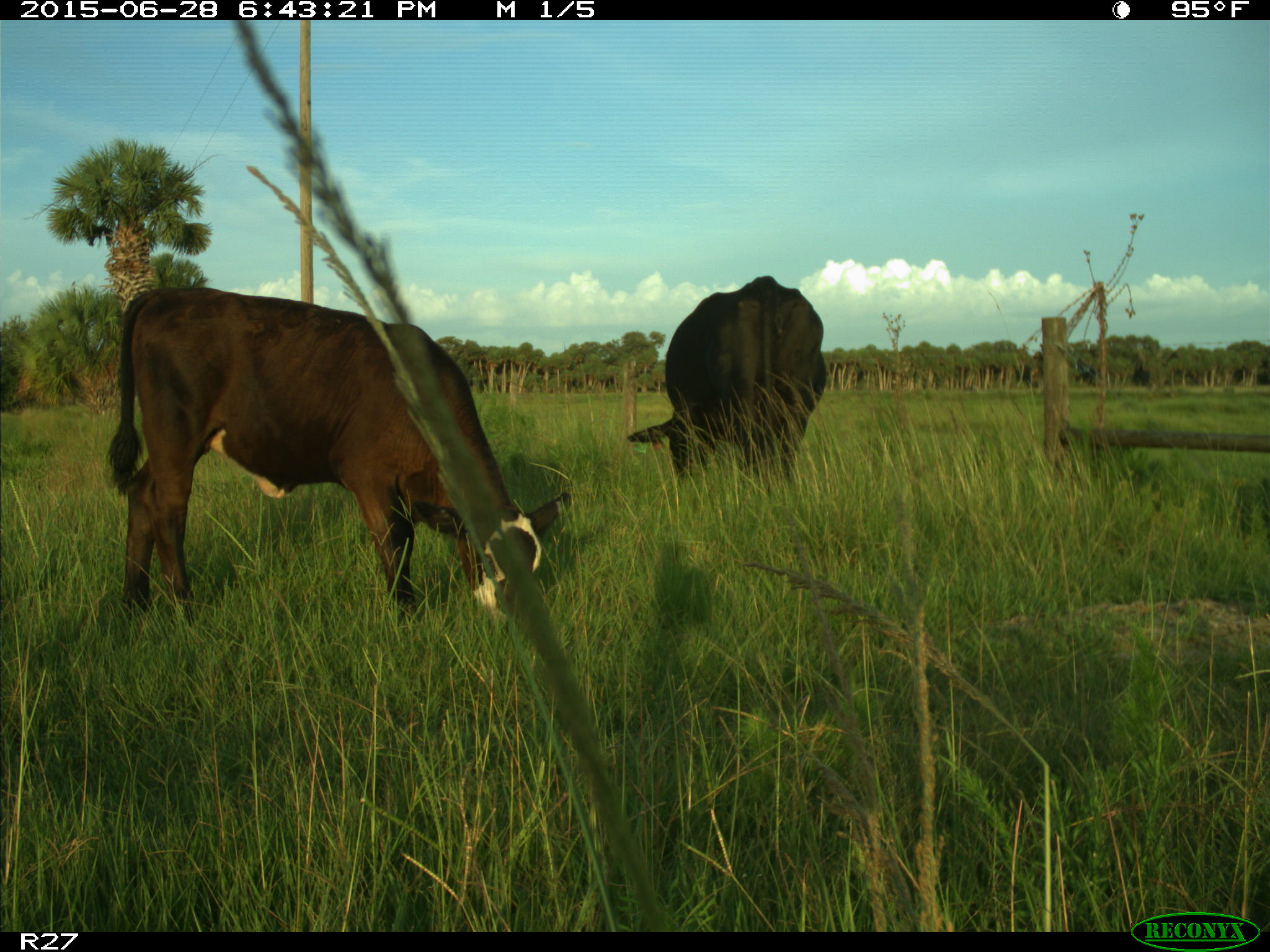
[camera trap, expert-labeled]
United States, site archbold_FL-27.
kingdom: Animalia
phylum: Chordata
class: Mammalia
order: Artiodactyla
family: Bovidae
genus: Bos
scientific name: Bos taurus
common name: domestic cow